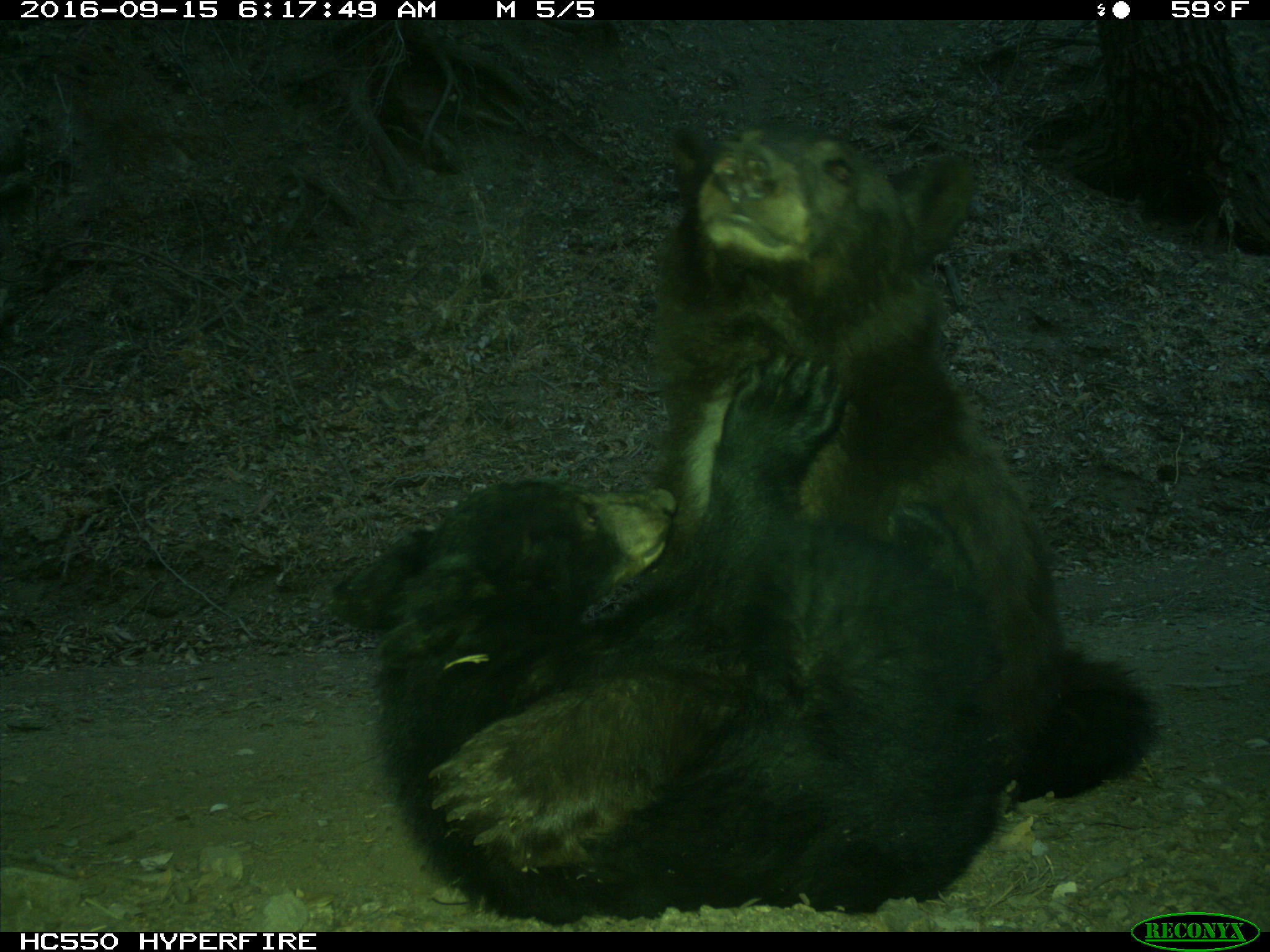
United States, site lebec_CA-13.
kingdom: Animalia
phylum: Chordata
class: Mammalia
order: Carnivora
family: Ursidae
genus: Ursus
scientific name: Ursus americanus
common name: american black bear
Ursus americanus (american black bear).